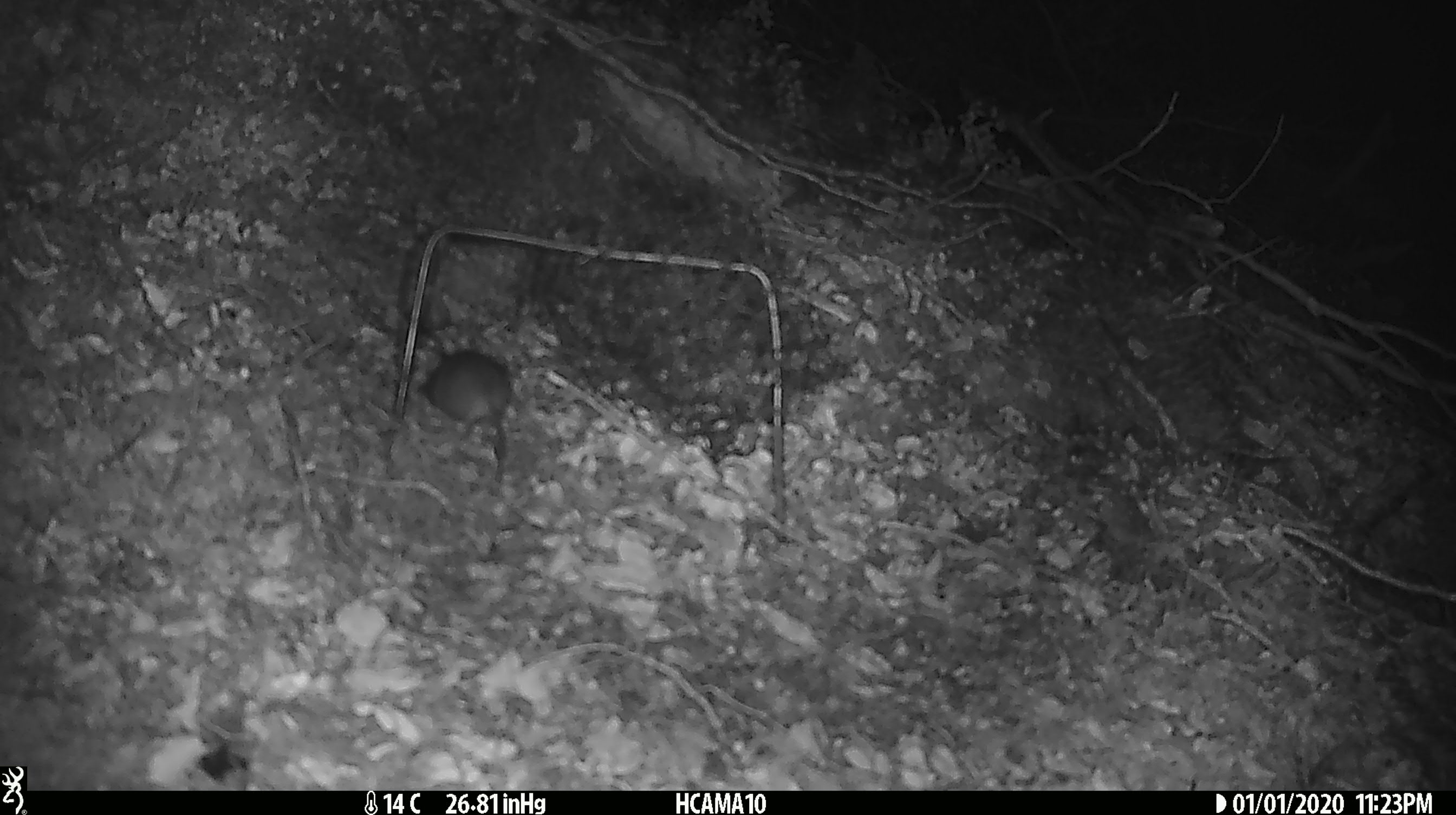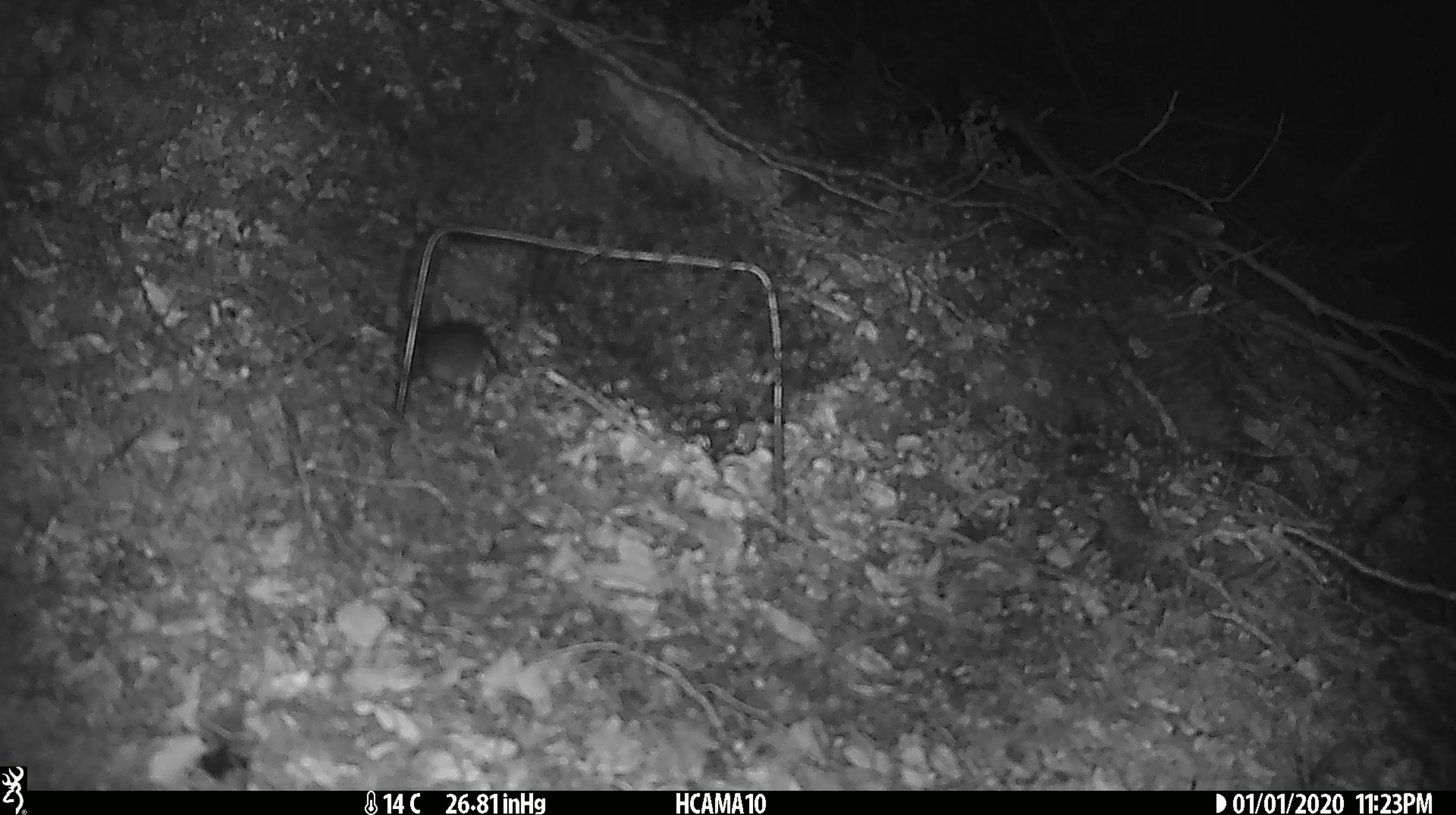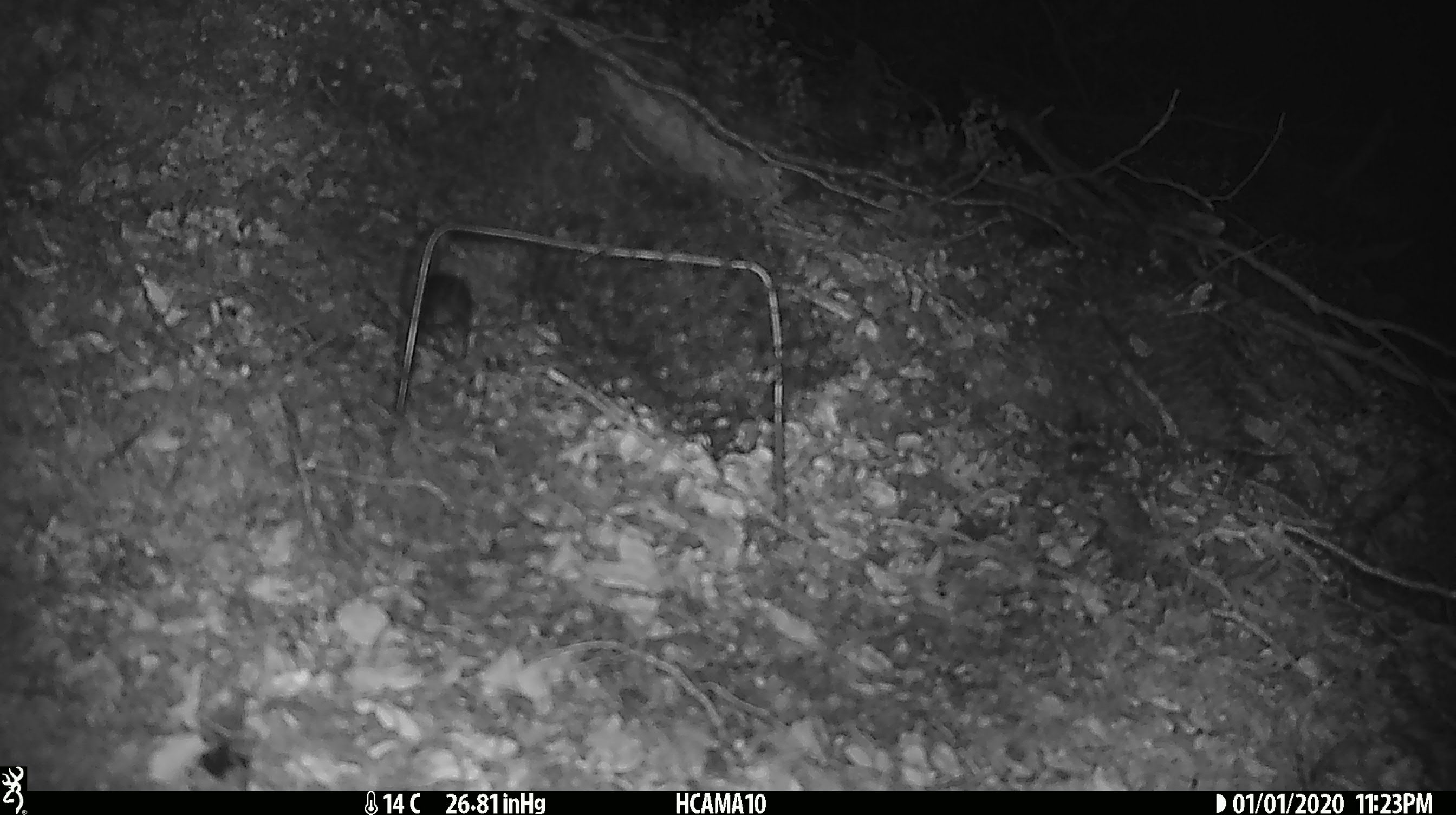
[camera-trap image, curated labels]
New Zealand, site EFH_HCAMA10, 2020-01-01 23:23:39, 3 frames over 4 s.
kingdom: Animalia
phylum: Chordata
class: Mammalia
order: Rodentia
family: Muridae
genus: Mus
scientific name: Mus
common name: mouse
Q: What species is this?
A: Mouse (Mus).